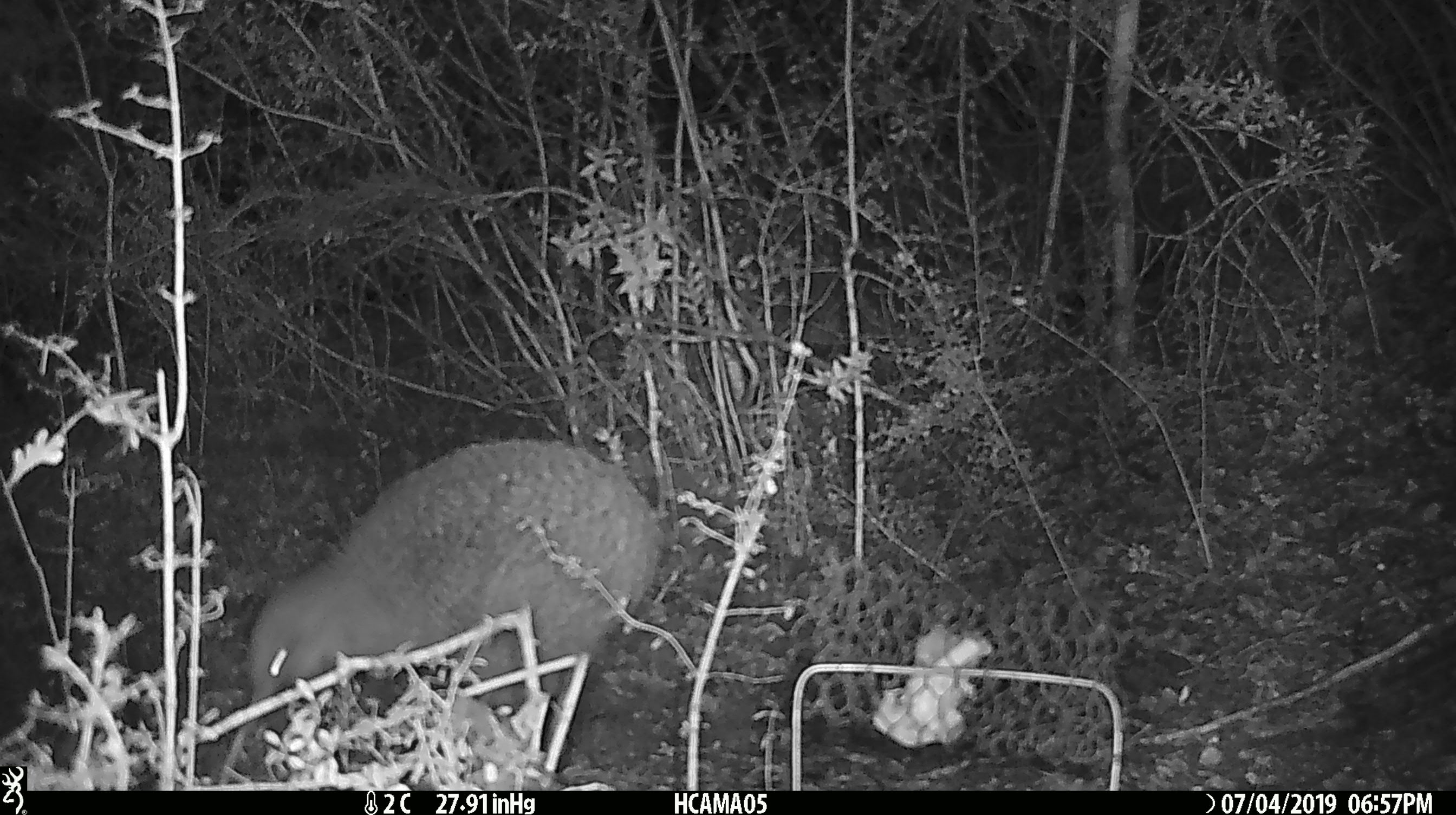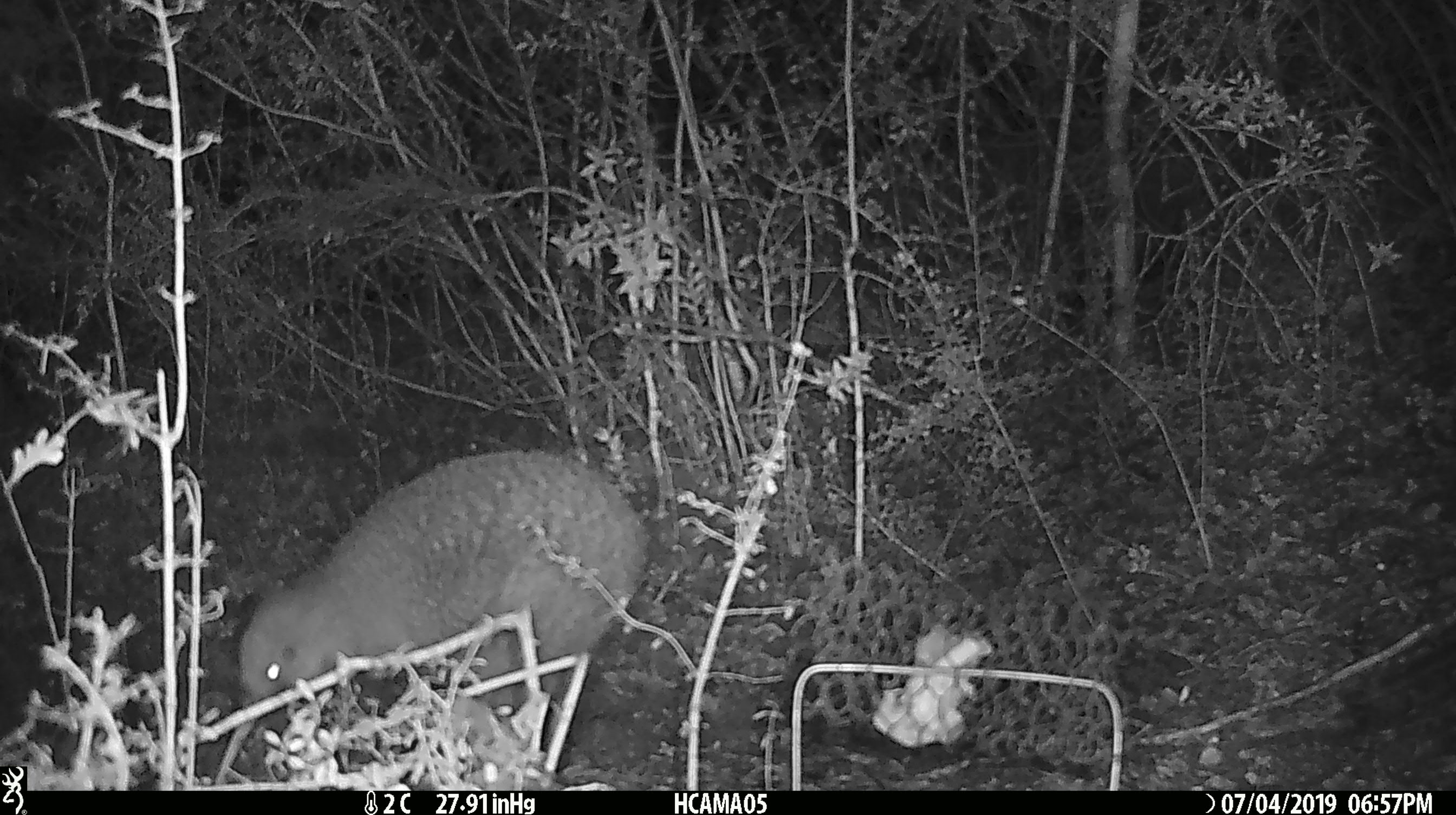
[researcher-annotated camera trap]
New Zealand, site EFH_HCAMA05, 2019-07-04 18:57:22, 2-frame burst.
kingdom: Animalia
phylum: Chordata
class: Aves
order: Apterygiformes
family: Apterygidae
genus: Apteryx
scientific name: Apteryx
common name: kiwi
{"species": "kiwi (Apteryx)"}